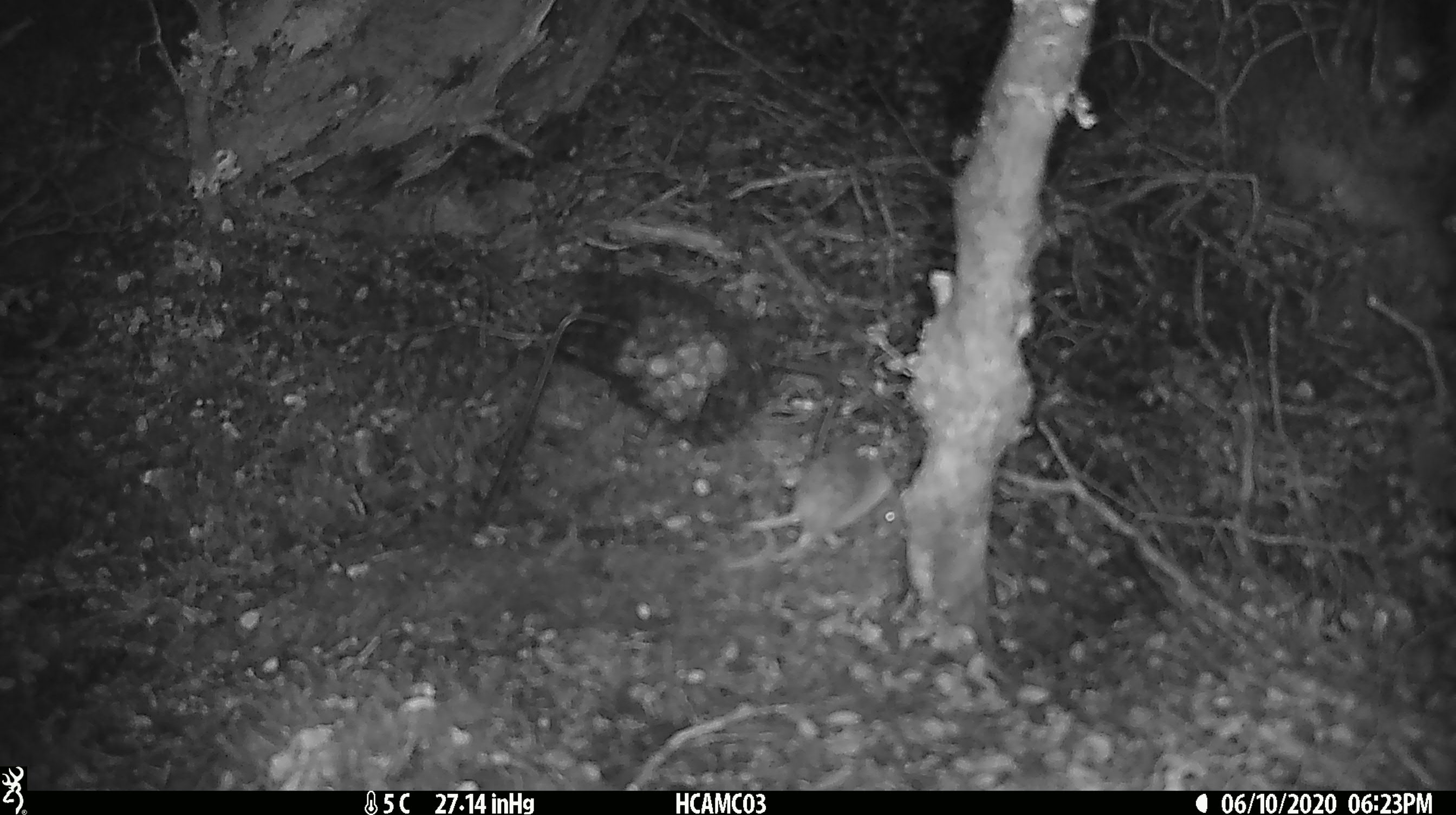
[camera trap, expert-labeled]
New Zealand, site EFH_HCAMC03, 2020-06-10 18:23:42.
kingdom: Animalia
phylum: Chordata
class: Mammalia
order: Rodentia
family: Muridae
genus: Mus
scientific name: Mus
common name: mouse